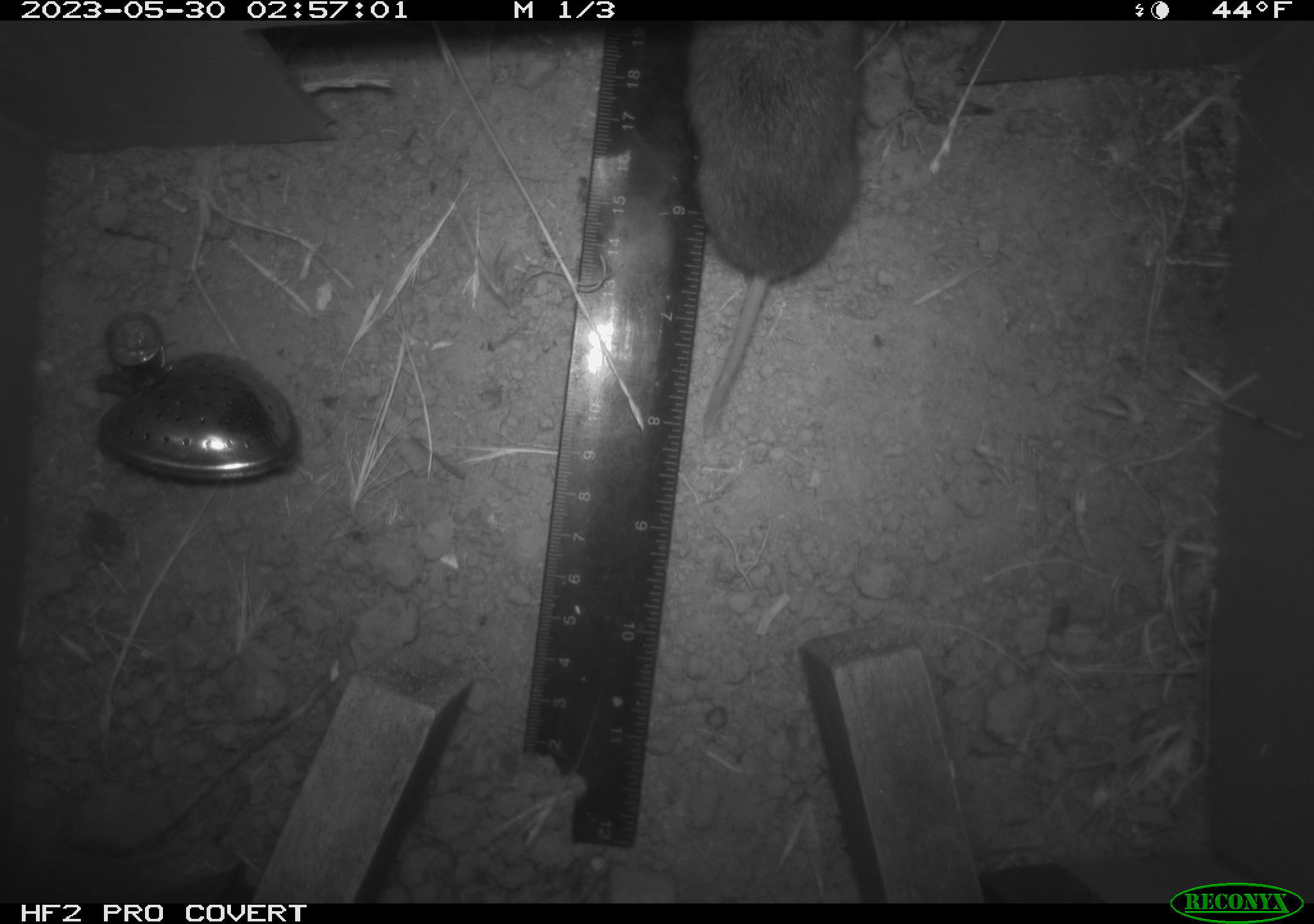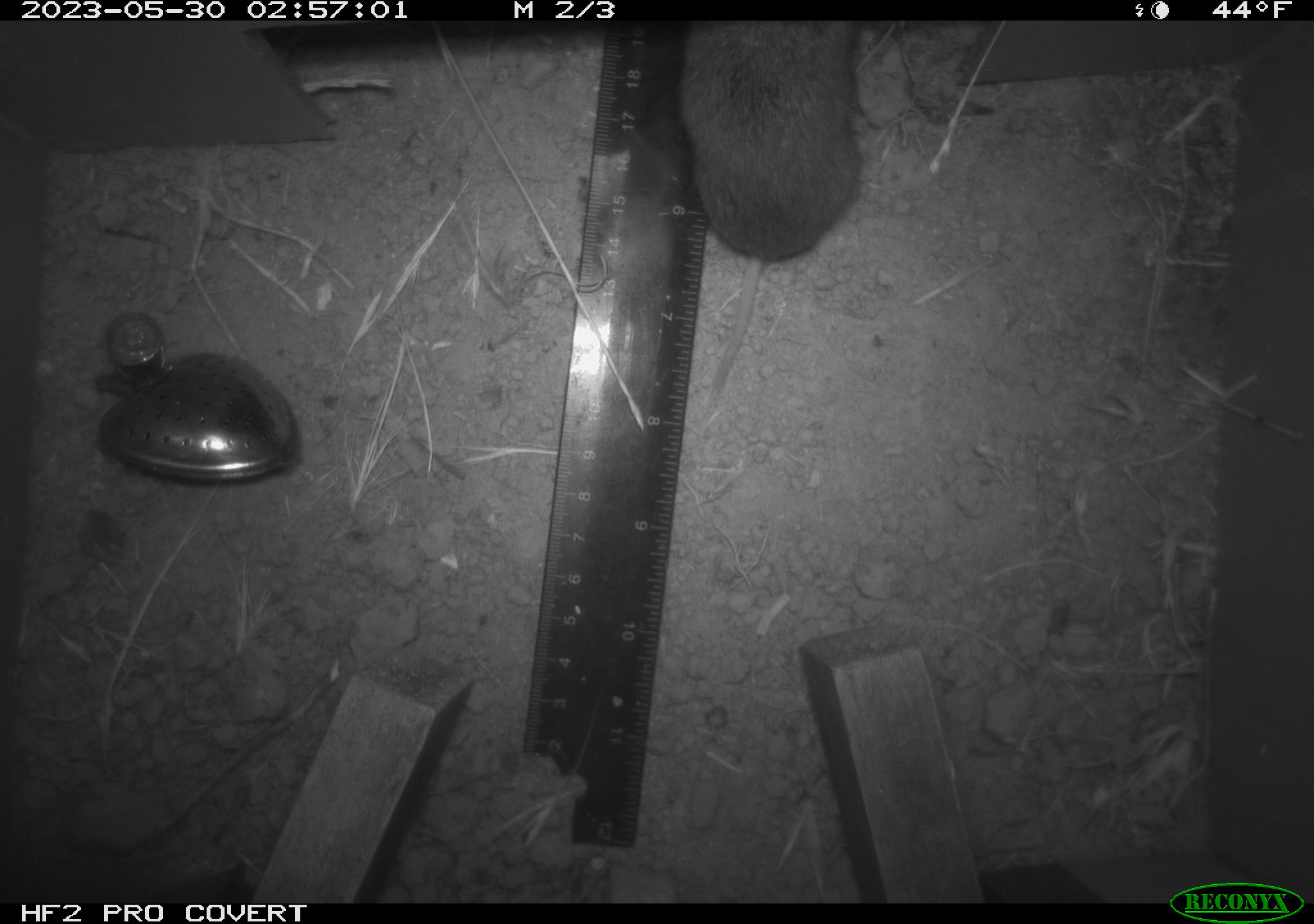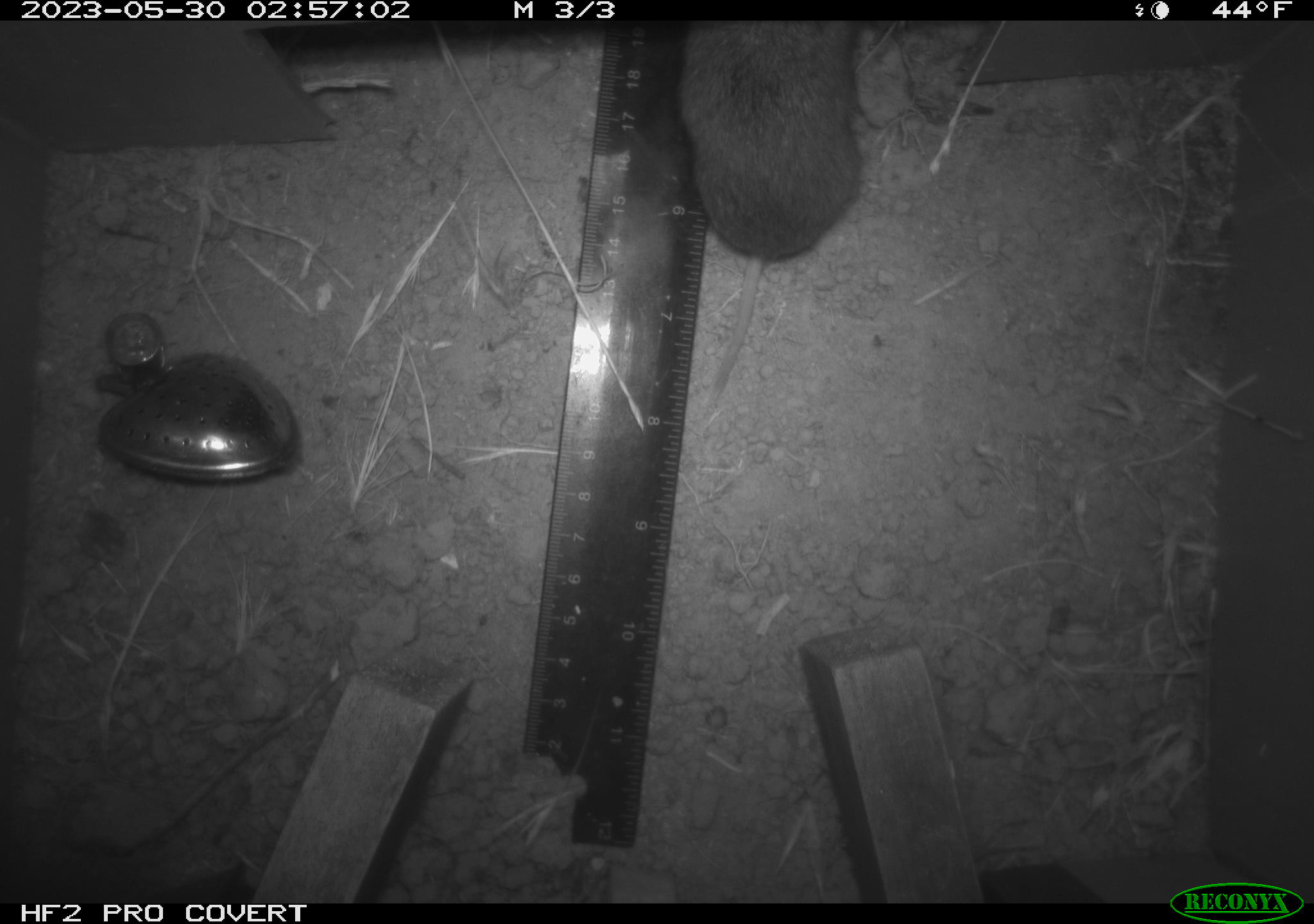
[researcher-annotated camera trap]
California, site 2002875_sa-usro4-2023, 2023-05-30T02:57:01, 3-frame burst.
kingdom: Animalia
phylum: Chordata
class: Mammalia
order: Rodentia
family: Cricetidae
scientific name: Arvicolinae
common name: voles, lemmings, and muskrats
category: arvicolinae subfamily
Arvicolinae subfamily (voles, lemmings, and muskrats) (Arvicolinae).